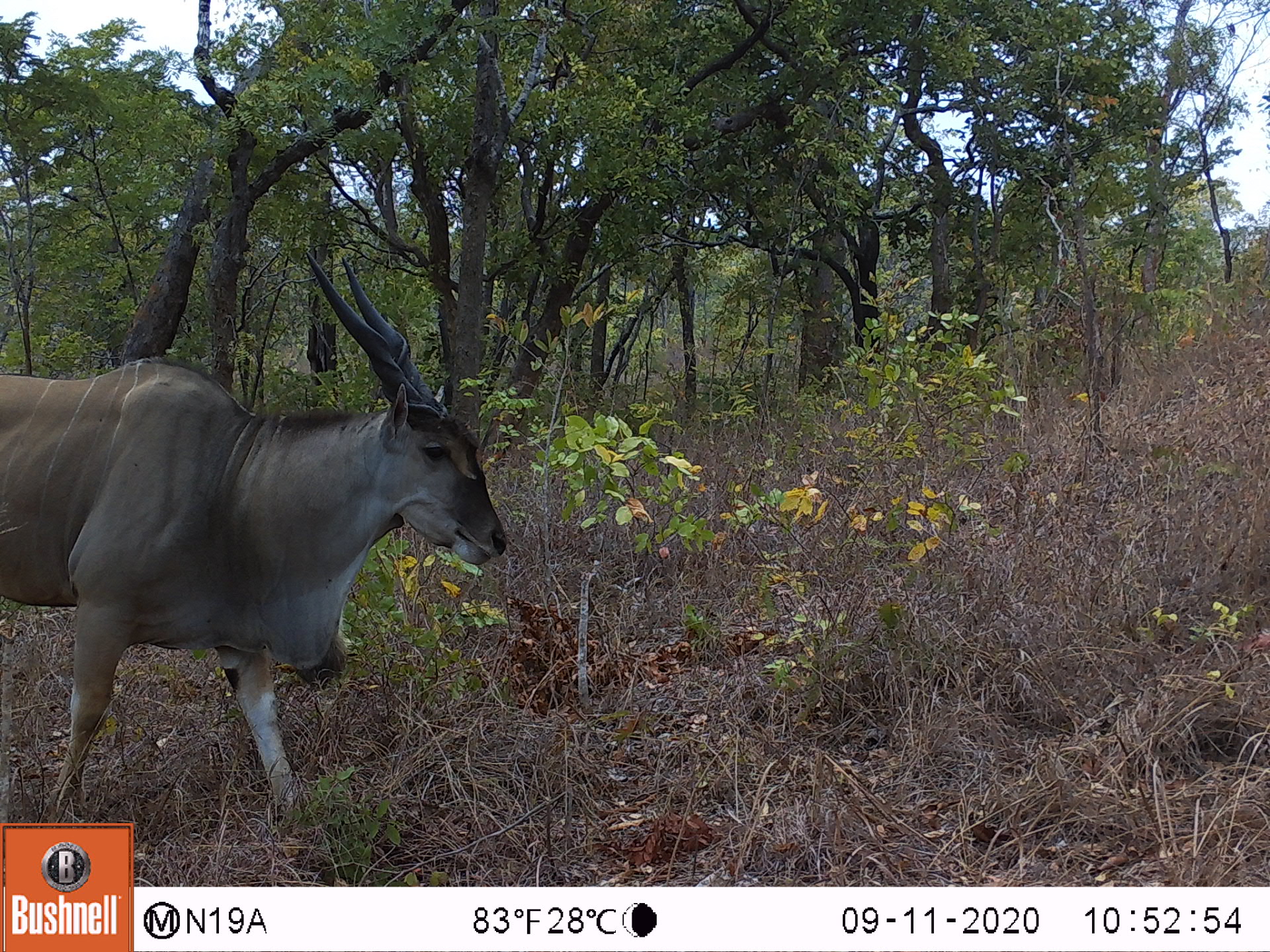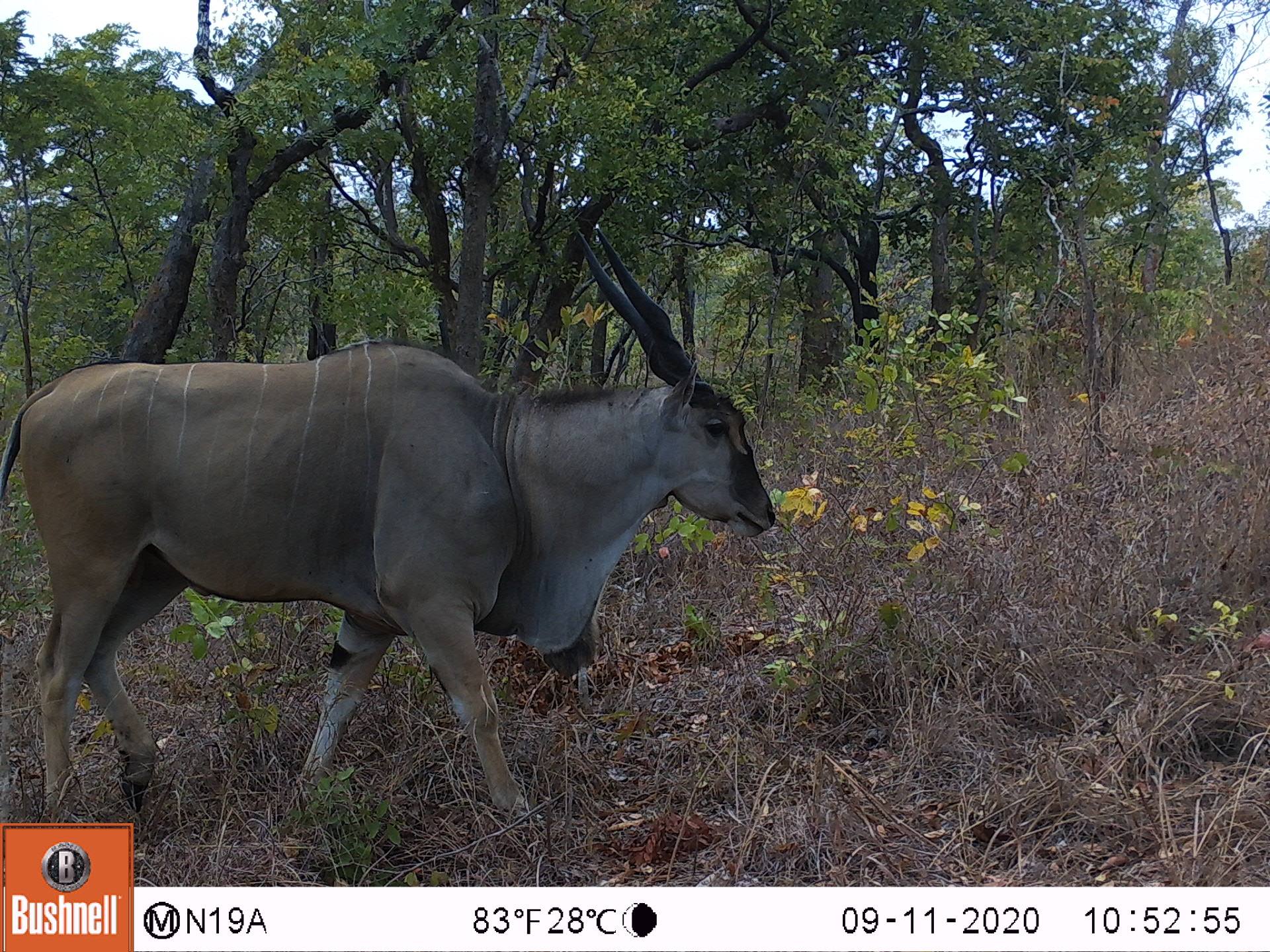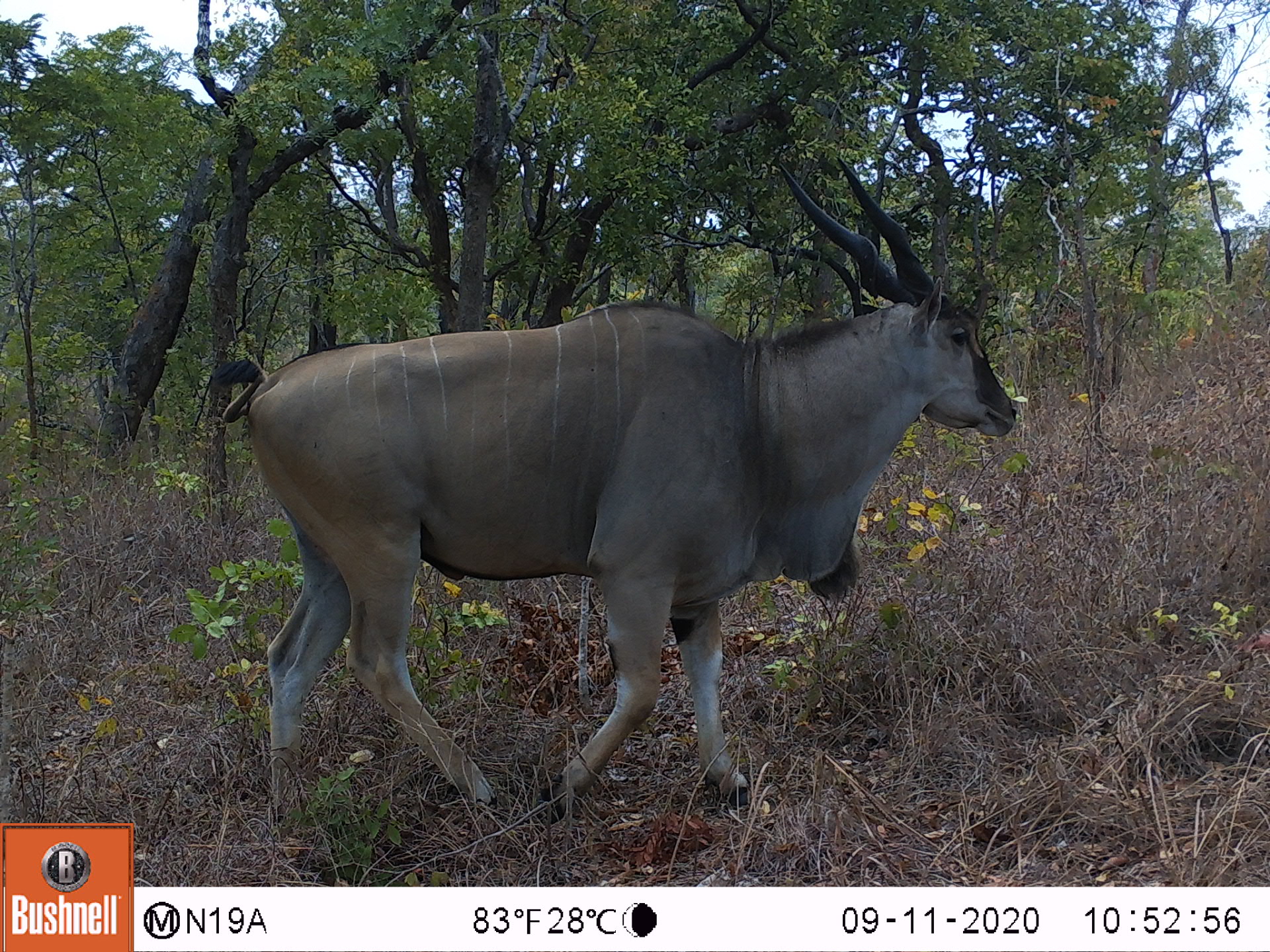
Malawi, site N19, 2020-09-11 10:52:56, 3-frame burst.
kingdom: Animalia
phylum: Chordata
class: Mammalia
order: Artiodactyla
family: Bovidae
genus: Tragelaphus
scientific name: Tragelaphus oryx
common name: common eland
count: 1